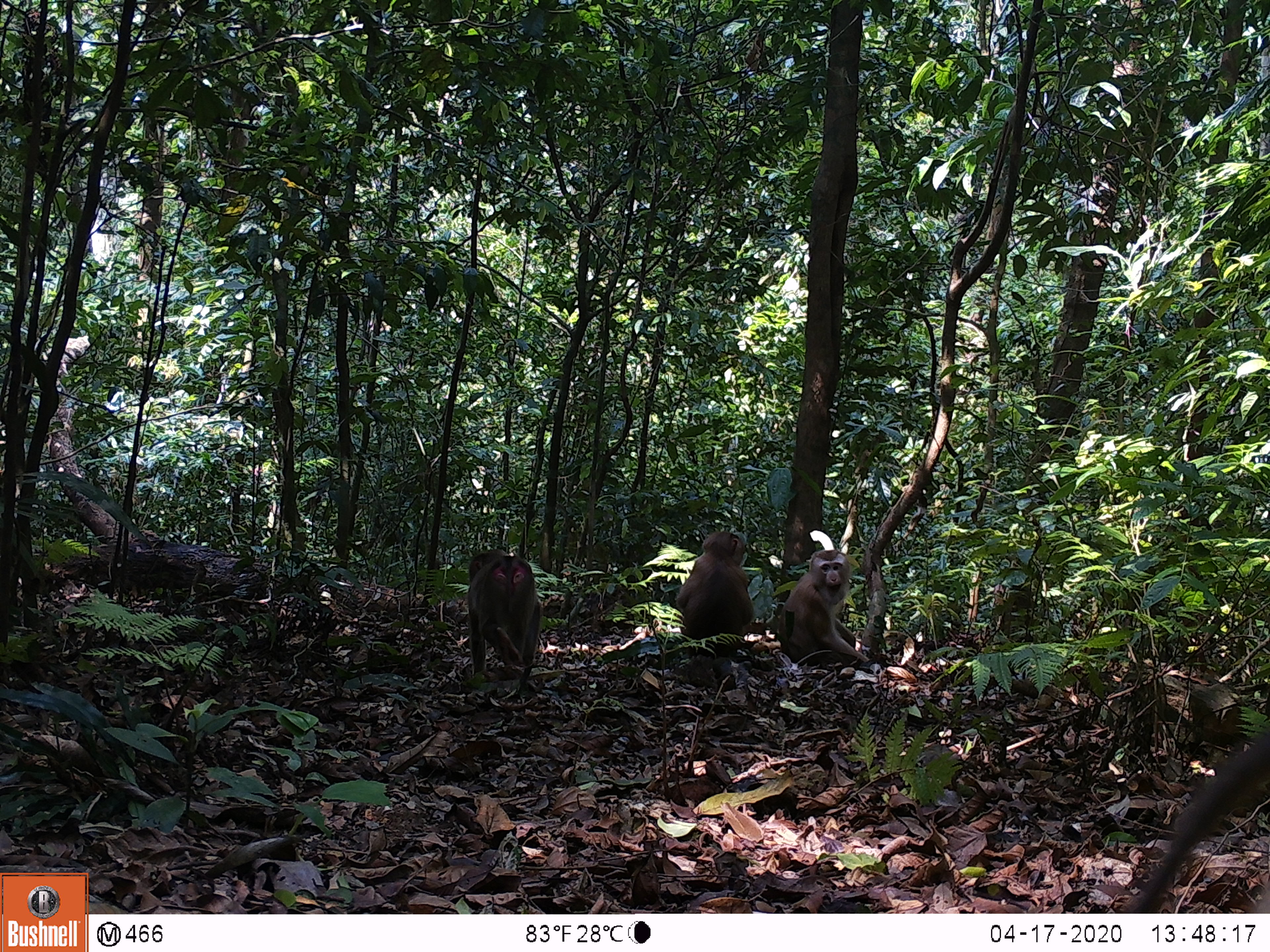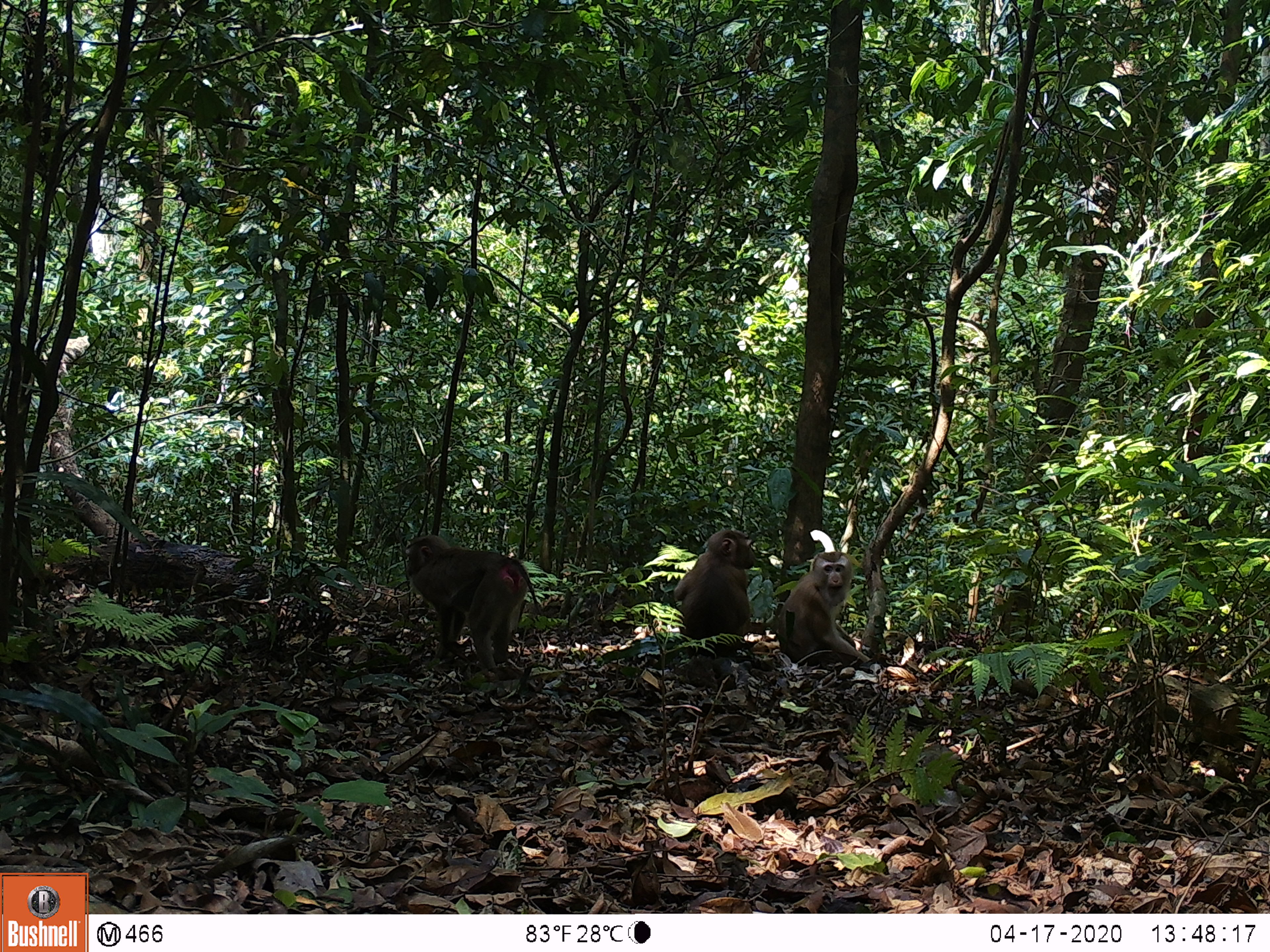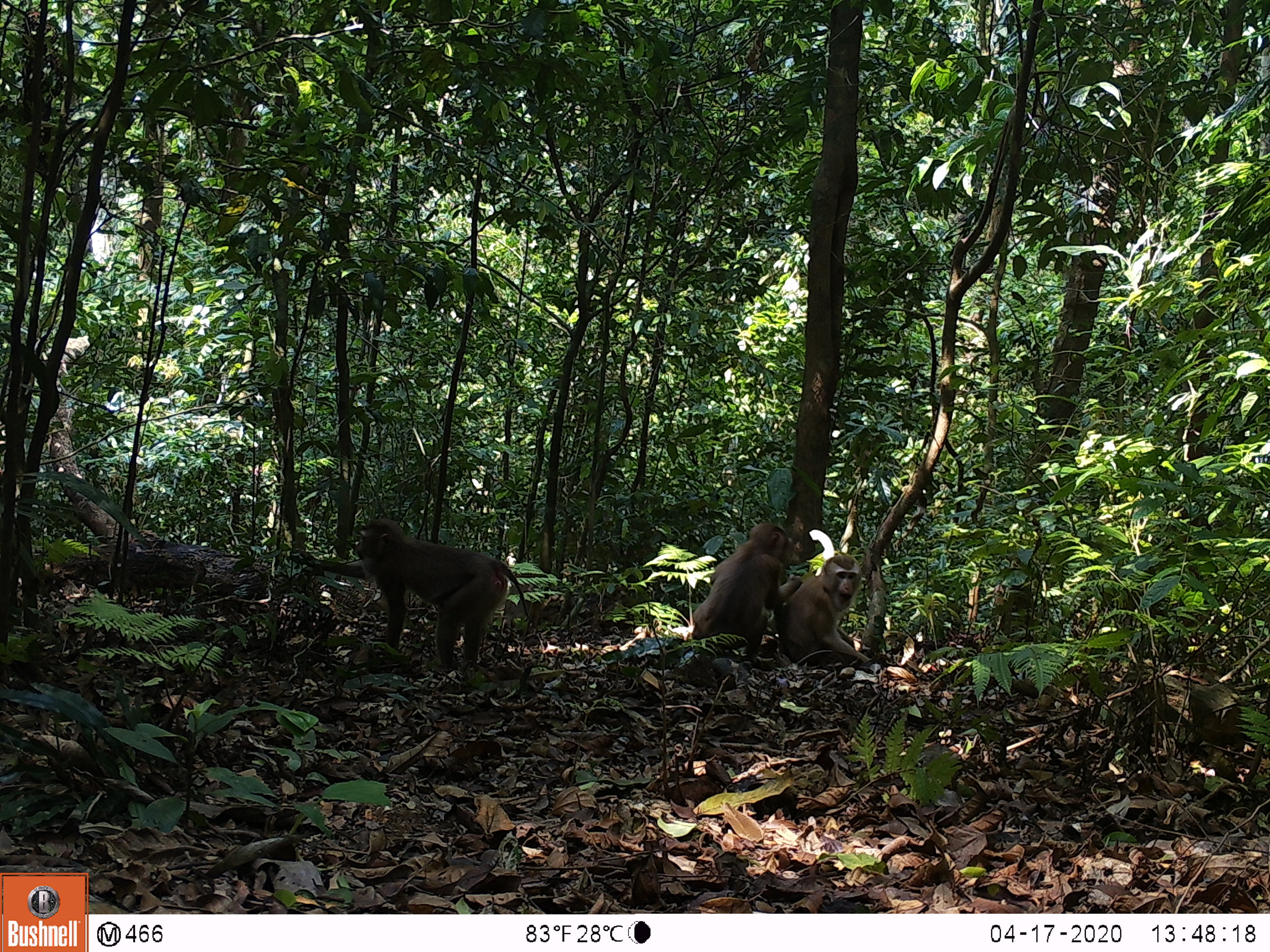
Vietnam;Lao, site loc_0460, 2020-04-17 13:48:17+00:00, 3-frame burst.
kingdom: Animalia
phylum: Chordata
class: Mammalia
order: Primates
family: Cercopithecidae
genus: Macaca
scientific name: Macaca nemestrina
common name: pig-tailed macaque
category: pig tailed macaque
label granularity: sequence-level